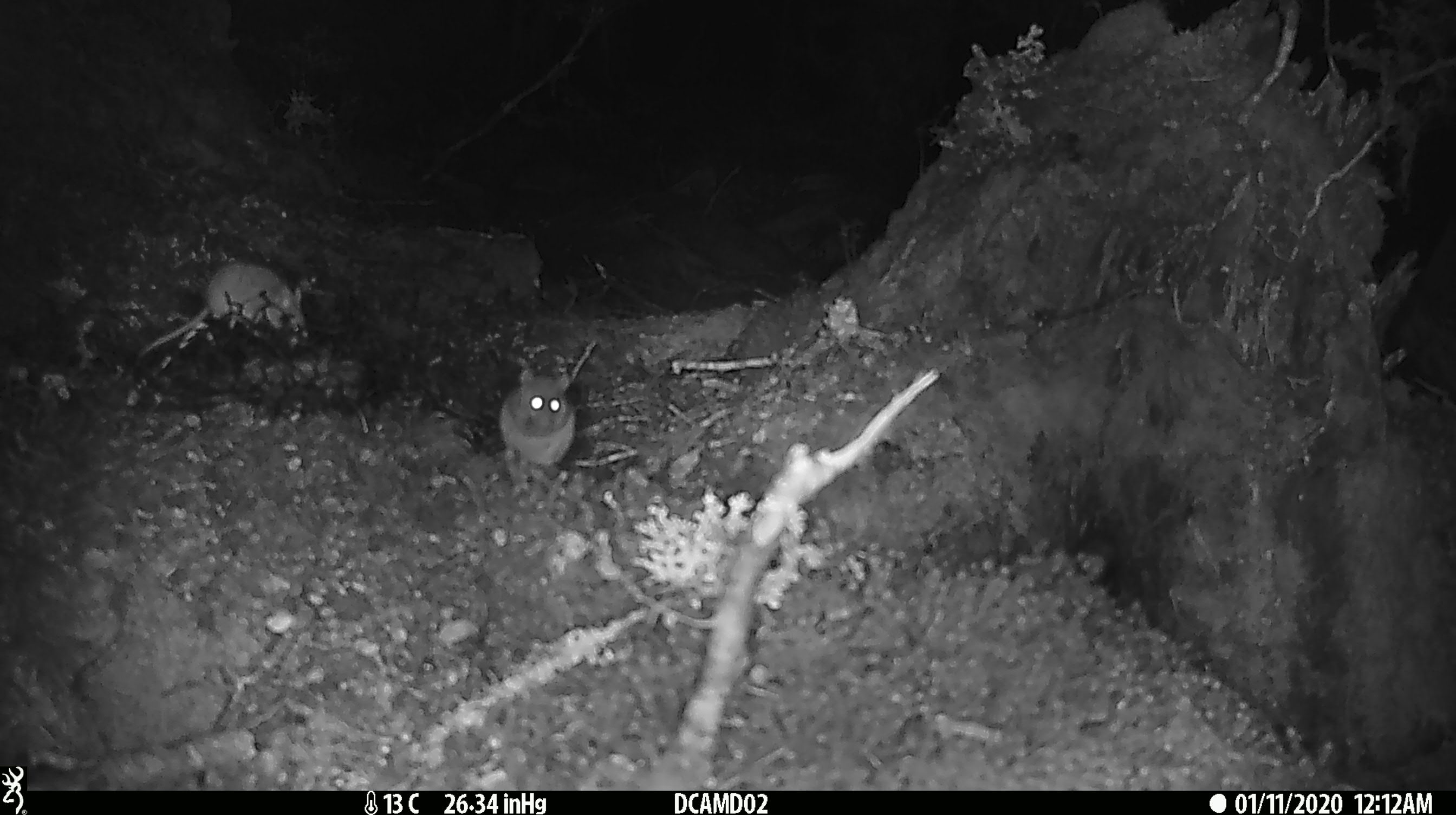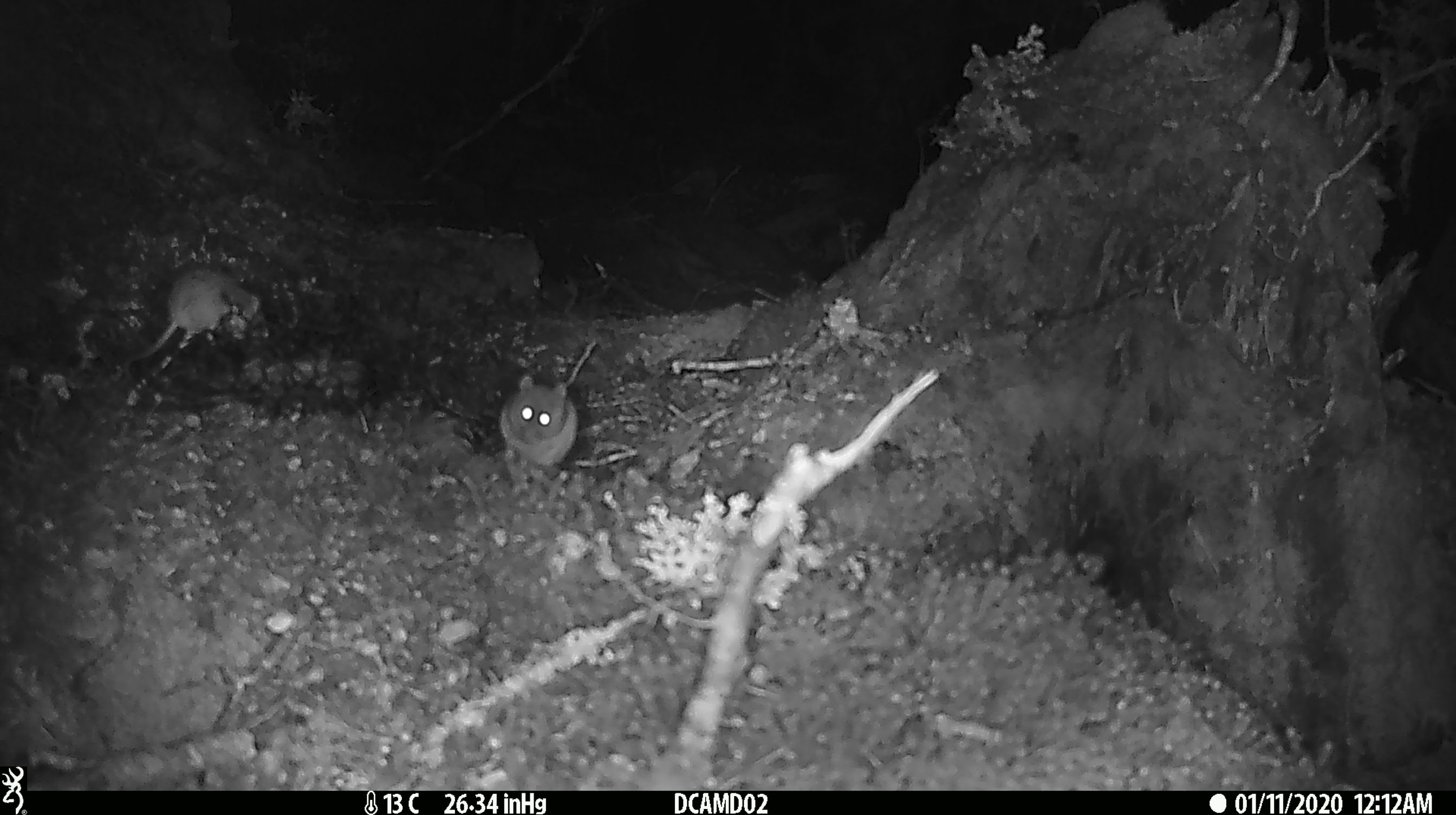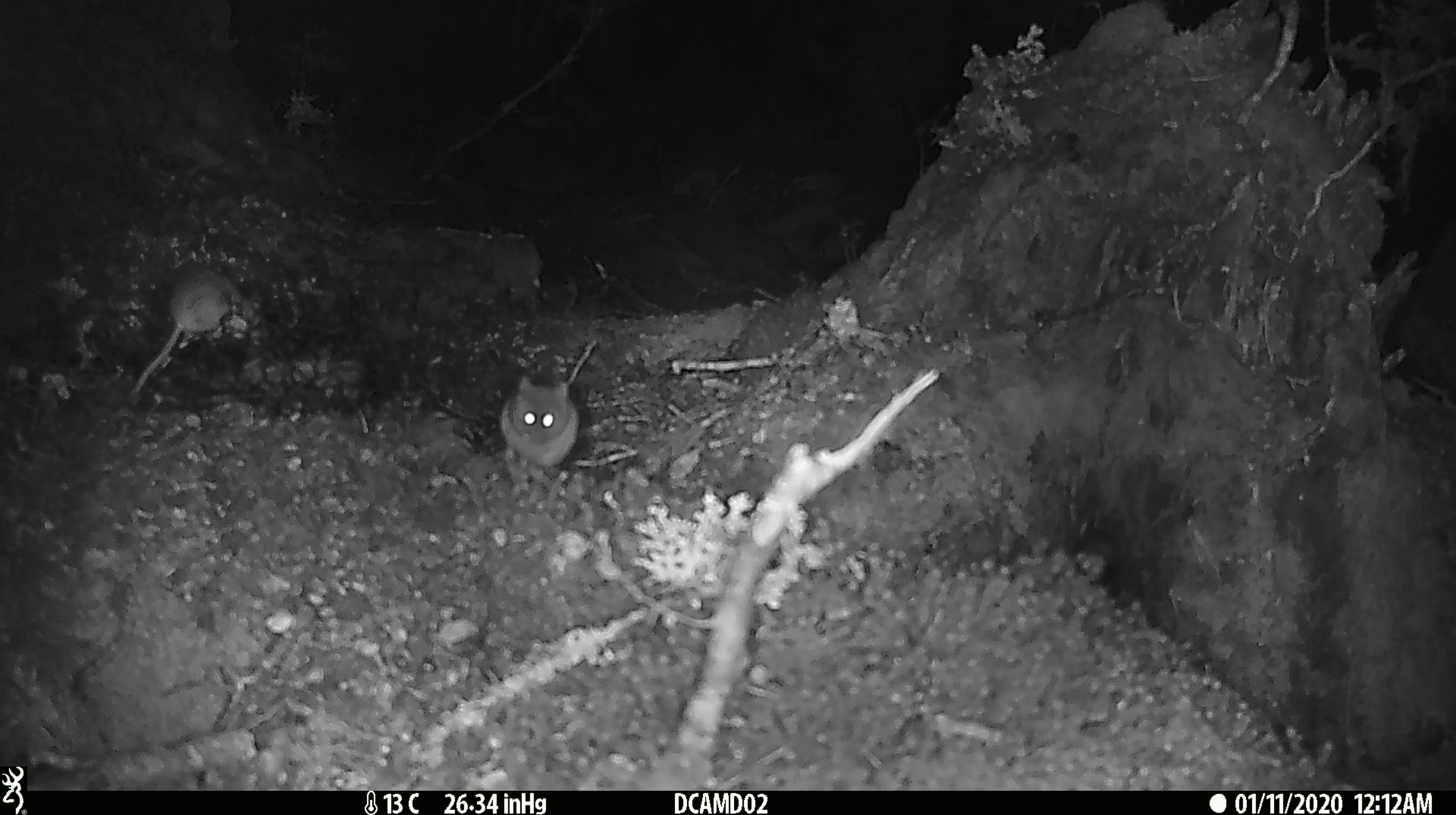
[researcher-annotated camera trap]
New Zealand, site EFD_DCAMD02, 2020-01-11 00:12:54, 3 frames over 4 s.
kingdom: Animalia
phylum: Chordata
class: Mammalia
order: Rodentia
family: Muridae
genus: Mus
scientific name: Mus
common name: mouse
Mouse (Mus).